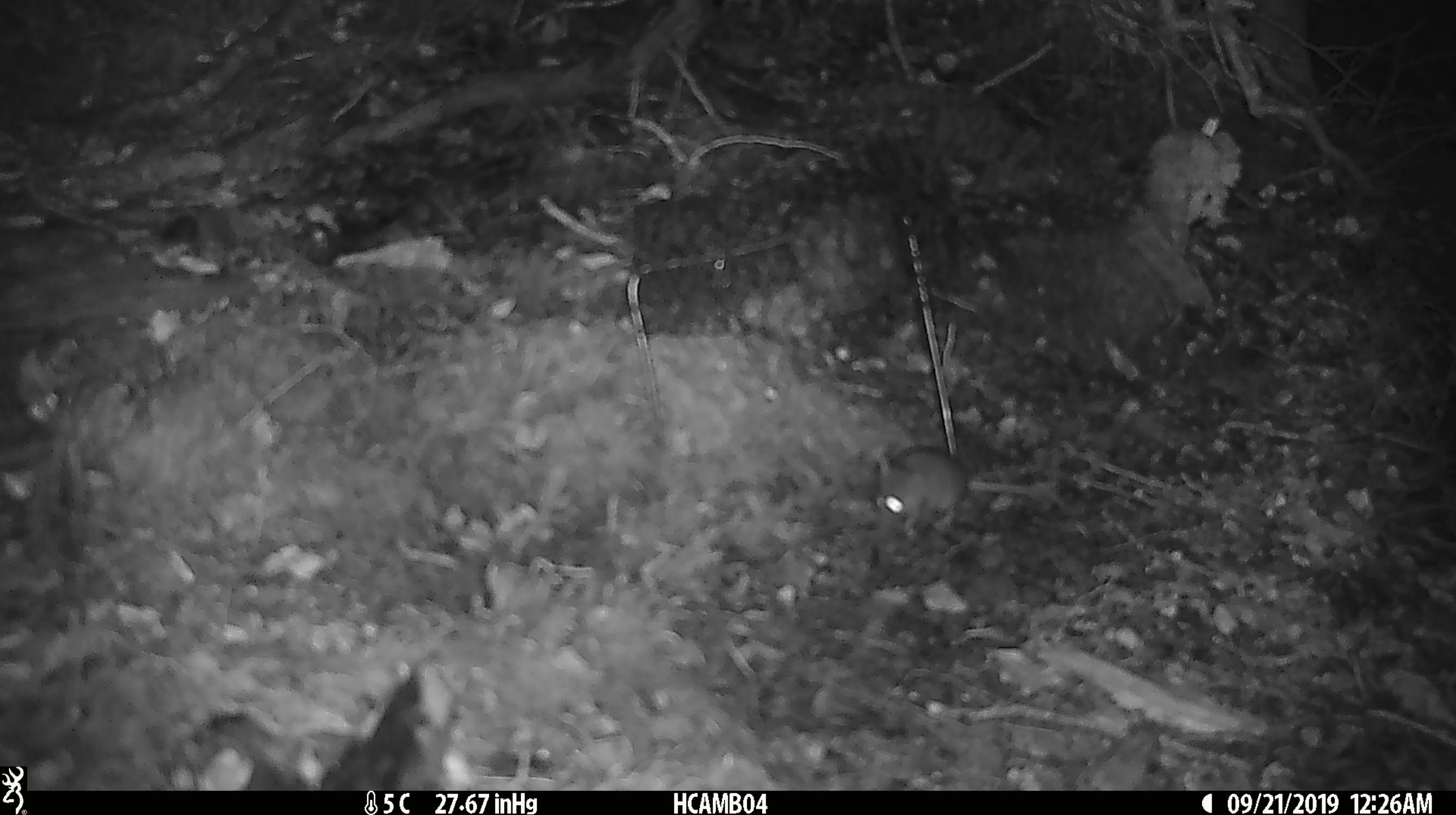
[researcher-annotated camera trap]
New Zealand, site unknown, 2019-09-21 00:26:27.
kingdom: Animalia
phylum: Chordata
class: Mammalia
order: Rodentia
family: Muridae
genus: Mus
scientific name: Mus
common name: mouse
Mouse (Mus).